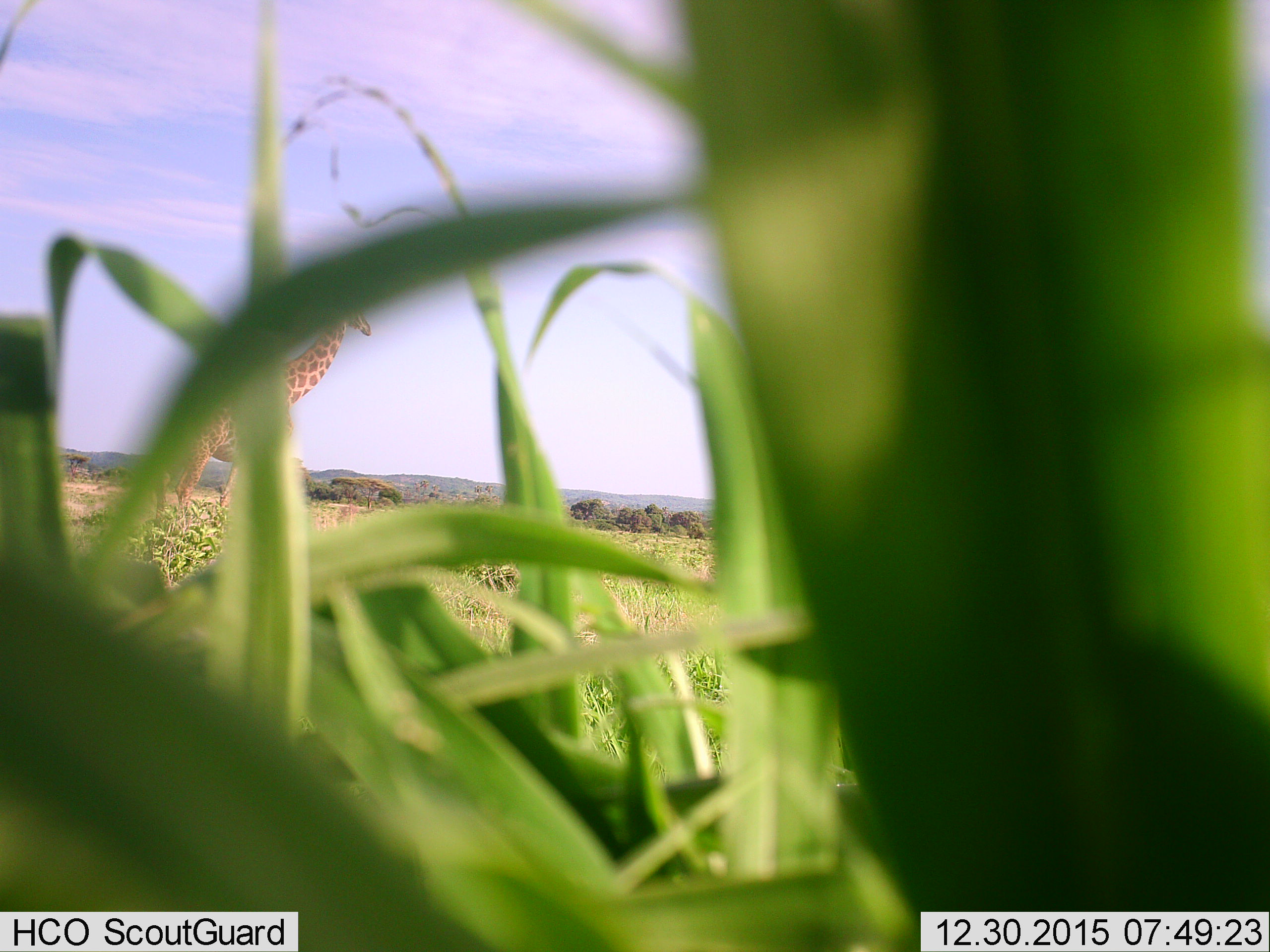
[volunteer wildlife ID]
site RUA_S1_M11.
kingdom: Animalia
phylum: Chordata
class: Mammalia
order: Artiodactyla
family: Giraffidae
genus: Giraffa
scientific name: Giraffa camelopardalis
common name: giraffe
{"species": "giraffe (Giraffa camelopardalis)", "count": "1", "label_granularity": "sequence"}